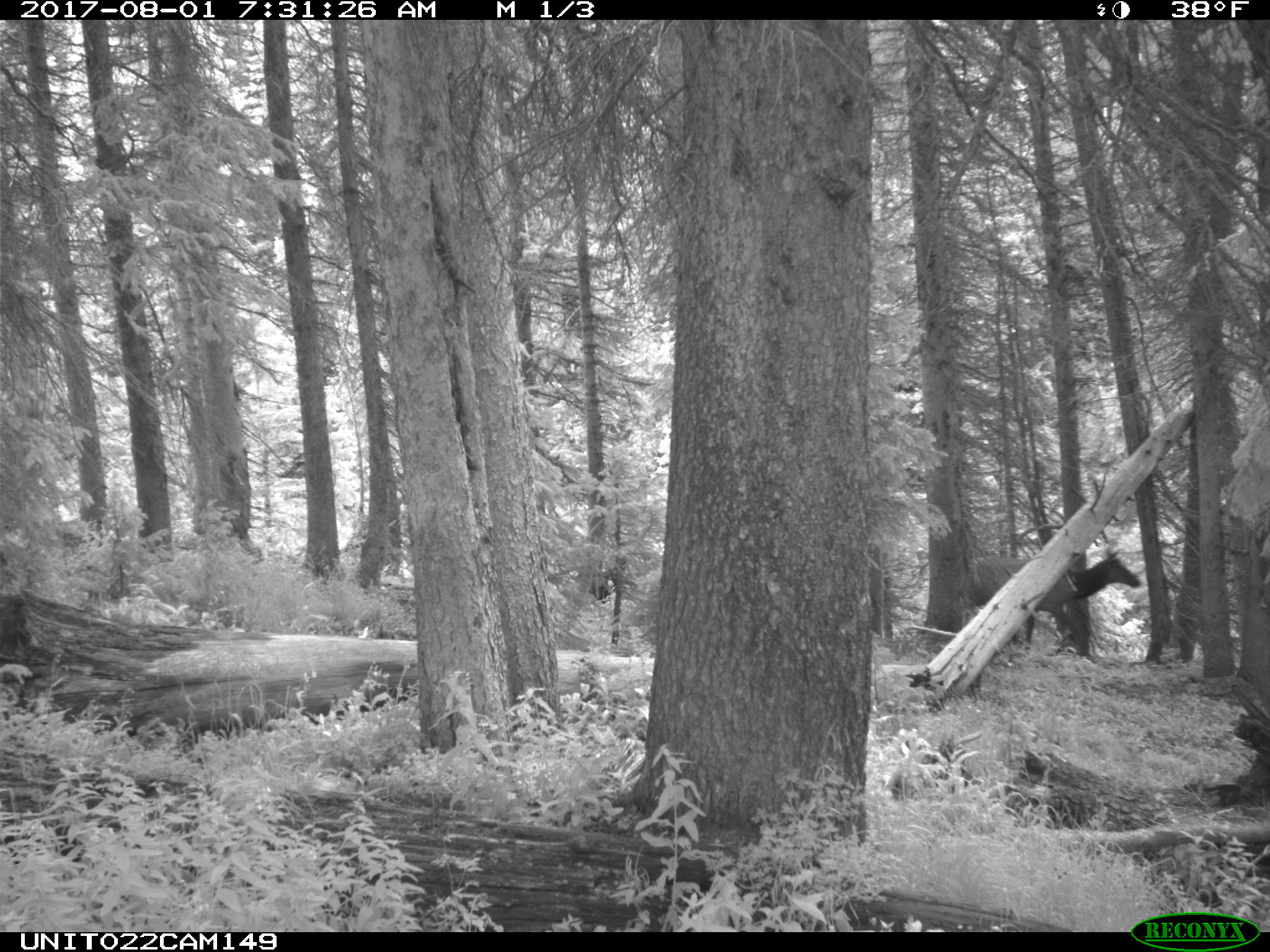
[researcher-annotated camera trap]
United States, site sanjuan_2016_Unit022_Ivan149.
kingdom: Animalia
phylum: Chordata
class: Mammalia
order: Artiodactyla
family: Cervidae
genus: Cervus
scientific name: Cervus elaphus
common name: red deer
Cervus elaphus (red deer).